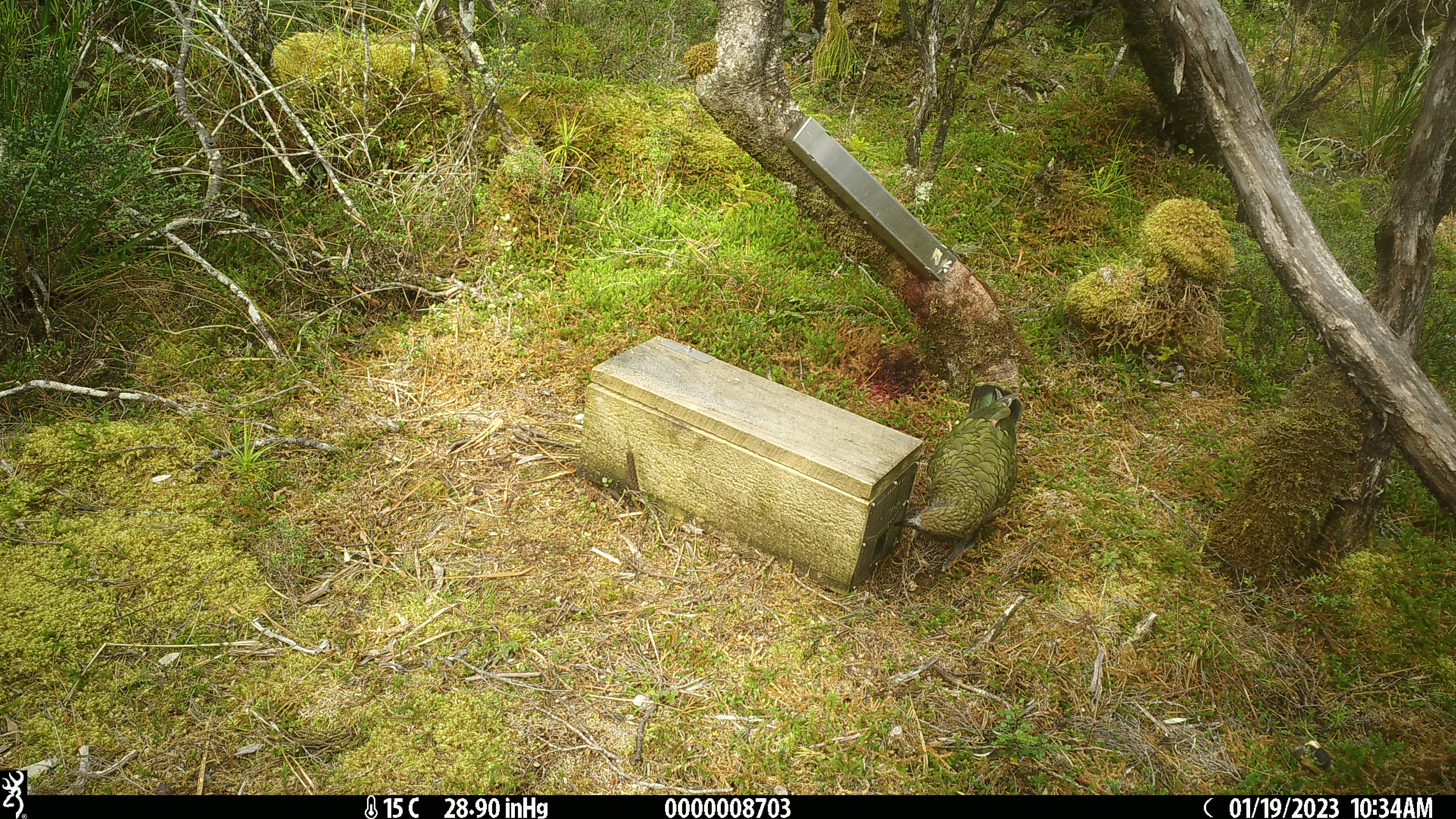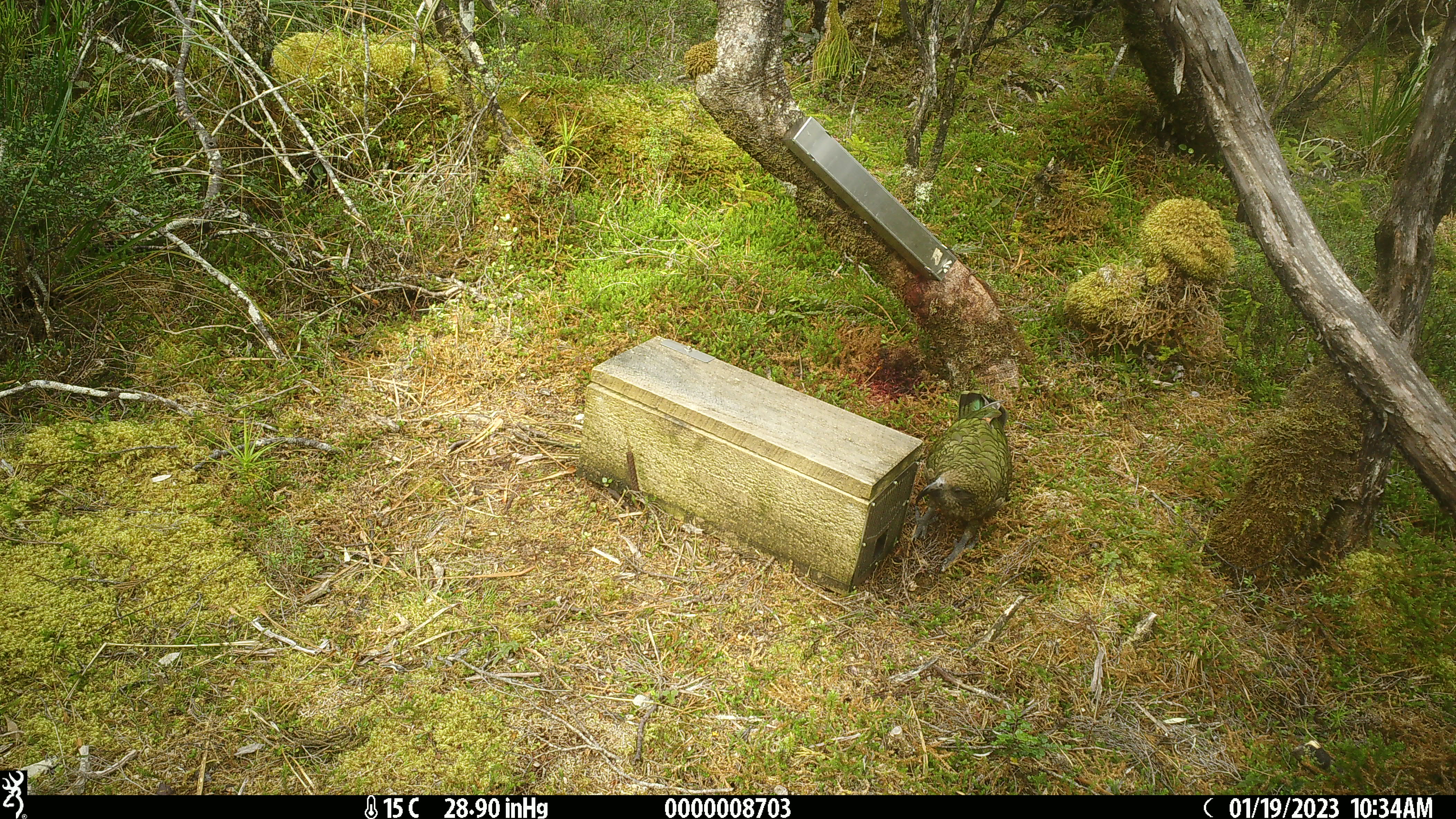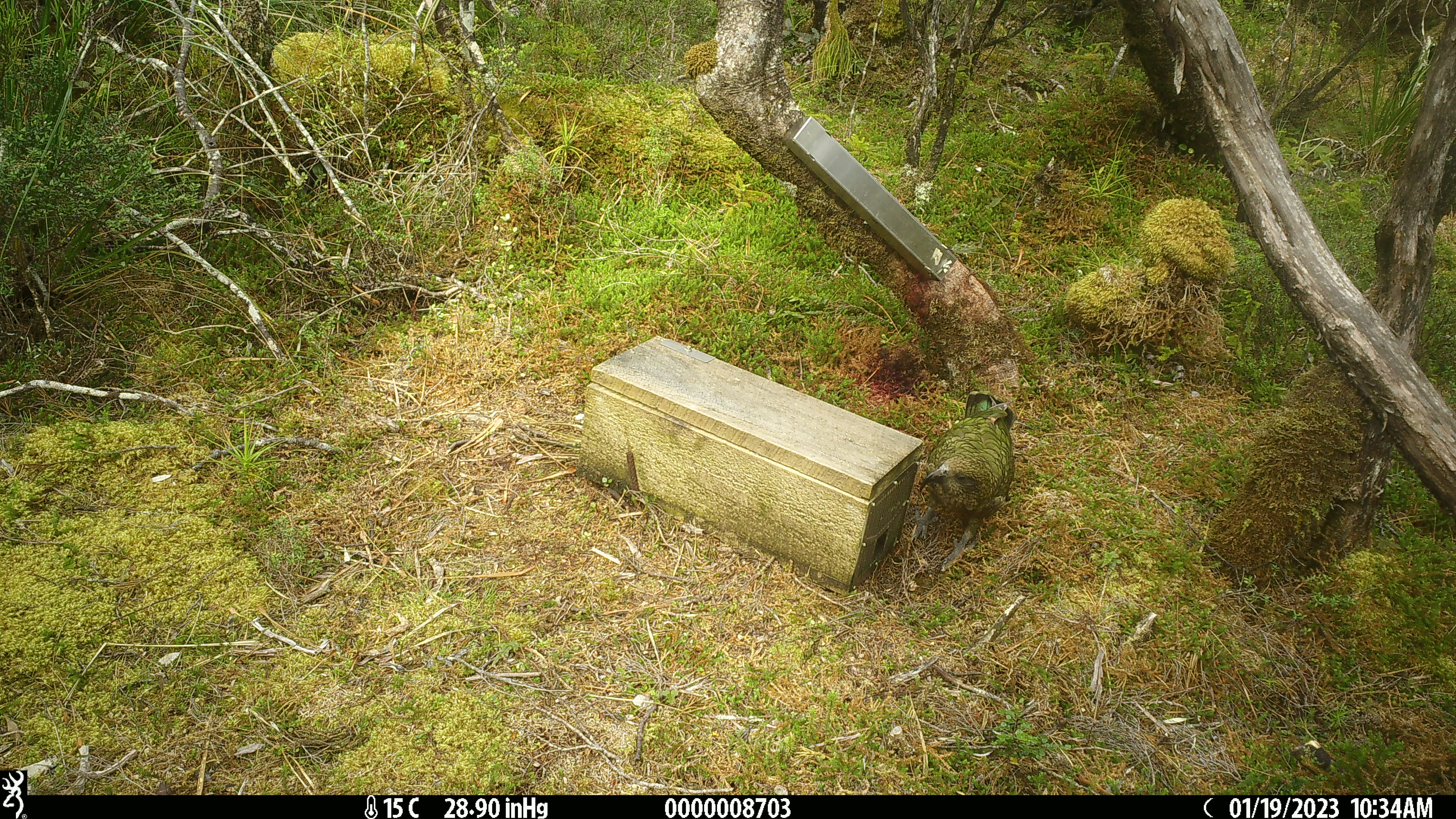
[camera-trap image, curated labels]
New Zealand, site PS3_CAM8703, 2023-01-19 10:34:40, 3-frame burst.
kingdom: Animalia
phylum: Chordata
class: Aves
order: Psittaciformes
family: Strigopidae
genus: Nestor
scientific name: Nestor notabilis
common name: kea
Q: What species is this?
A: Kea (Nestor notabilis).